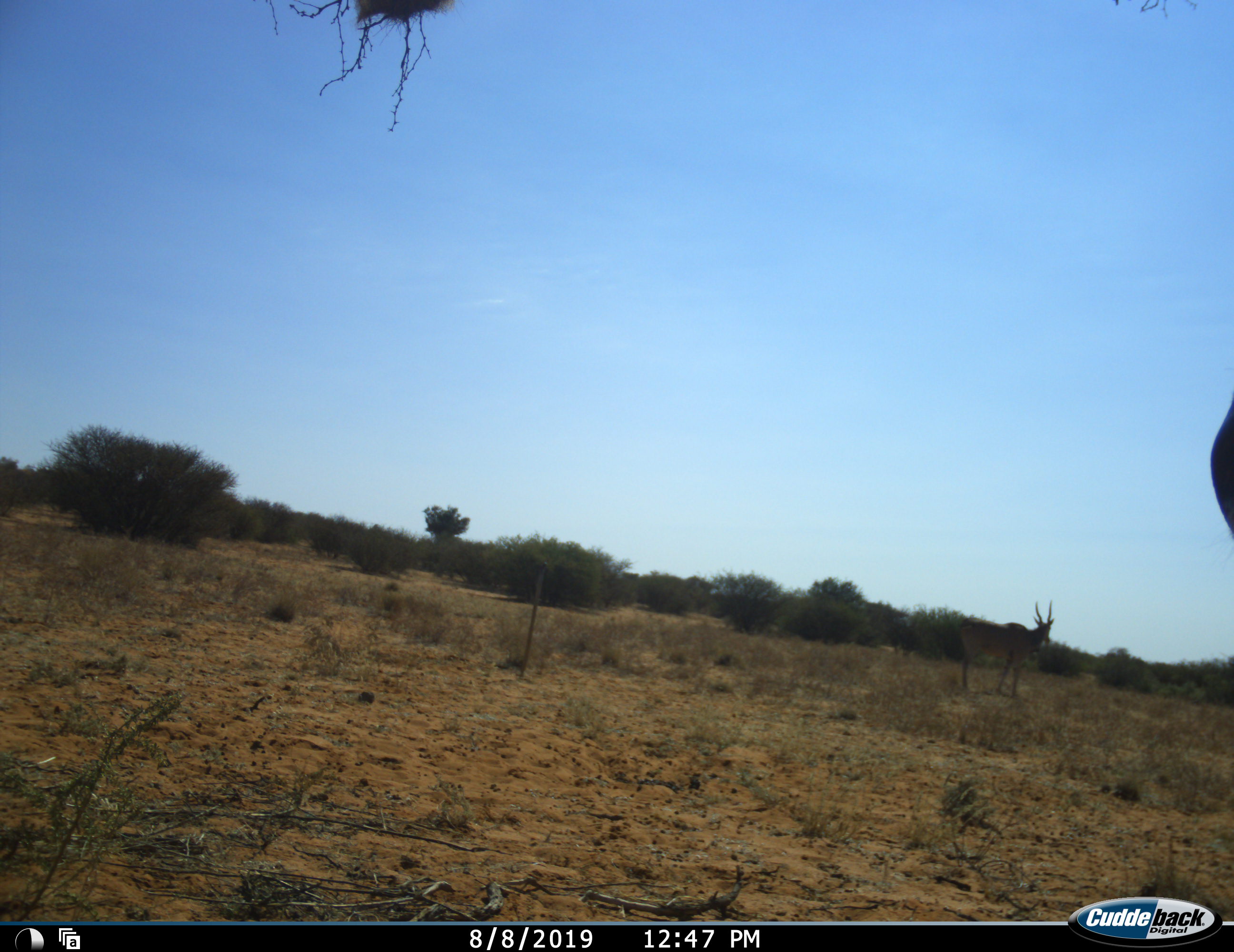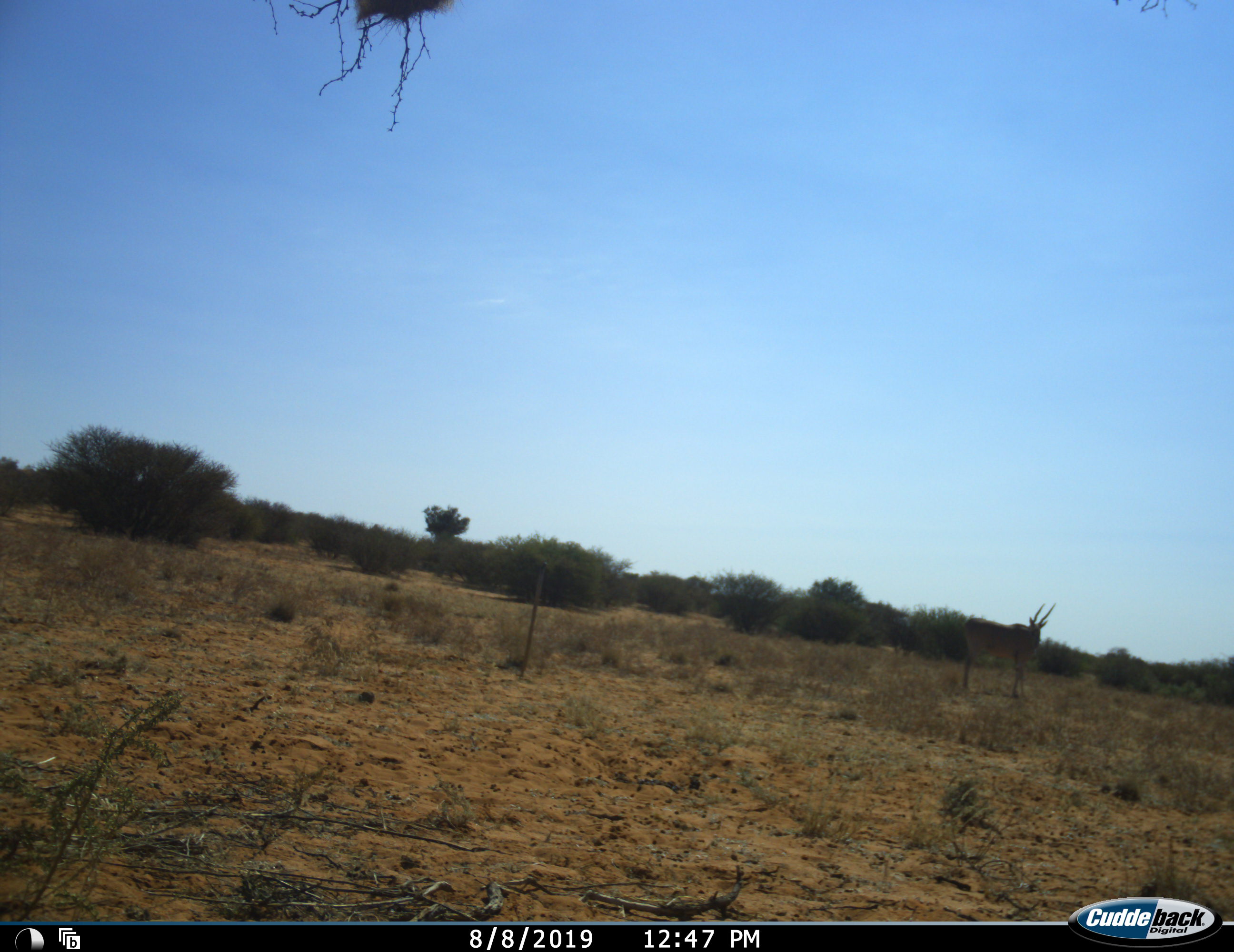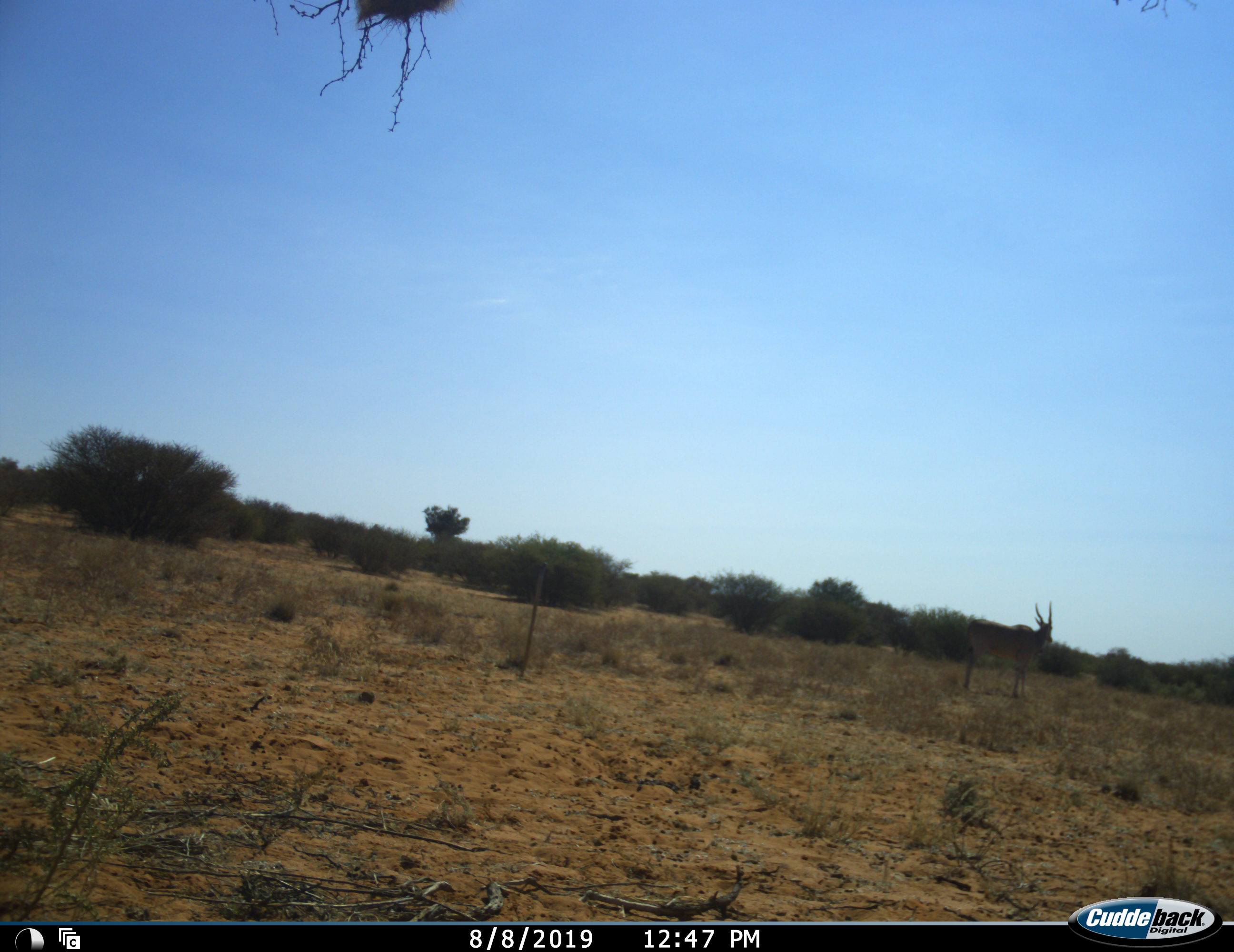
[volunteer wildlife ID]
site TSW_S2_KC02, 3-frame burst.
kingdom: Animalia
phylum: Chordata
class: Mammalia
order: Artiodactyla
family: Bovidae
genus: Tragelaphus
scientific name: Tragelaphus oryx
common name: eland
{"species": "eland (Tragelaphus oryx)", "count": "2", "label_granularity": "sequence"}